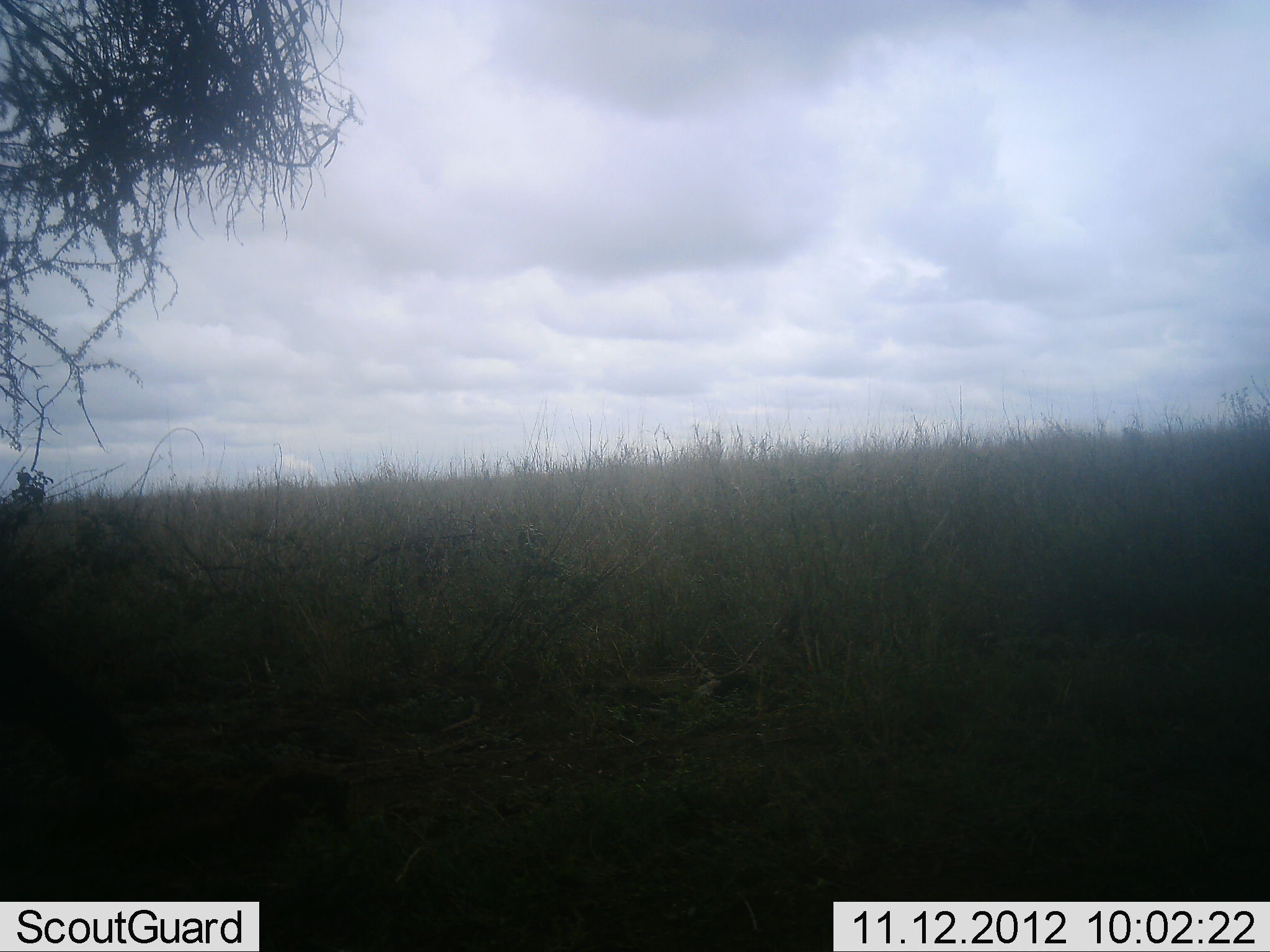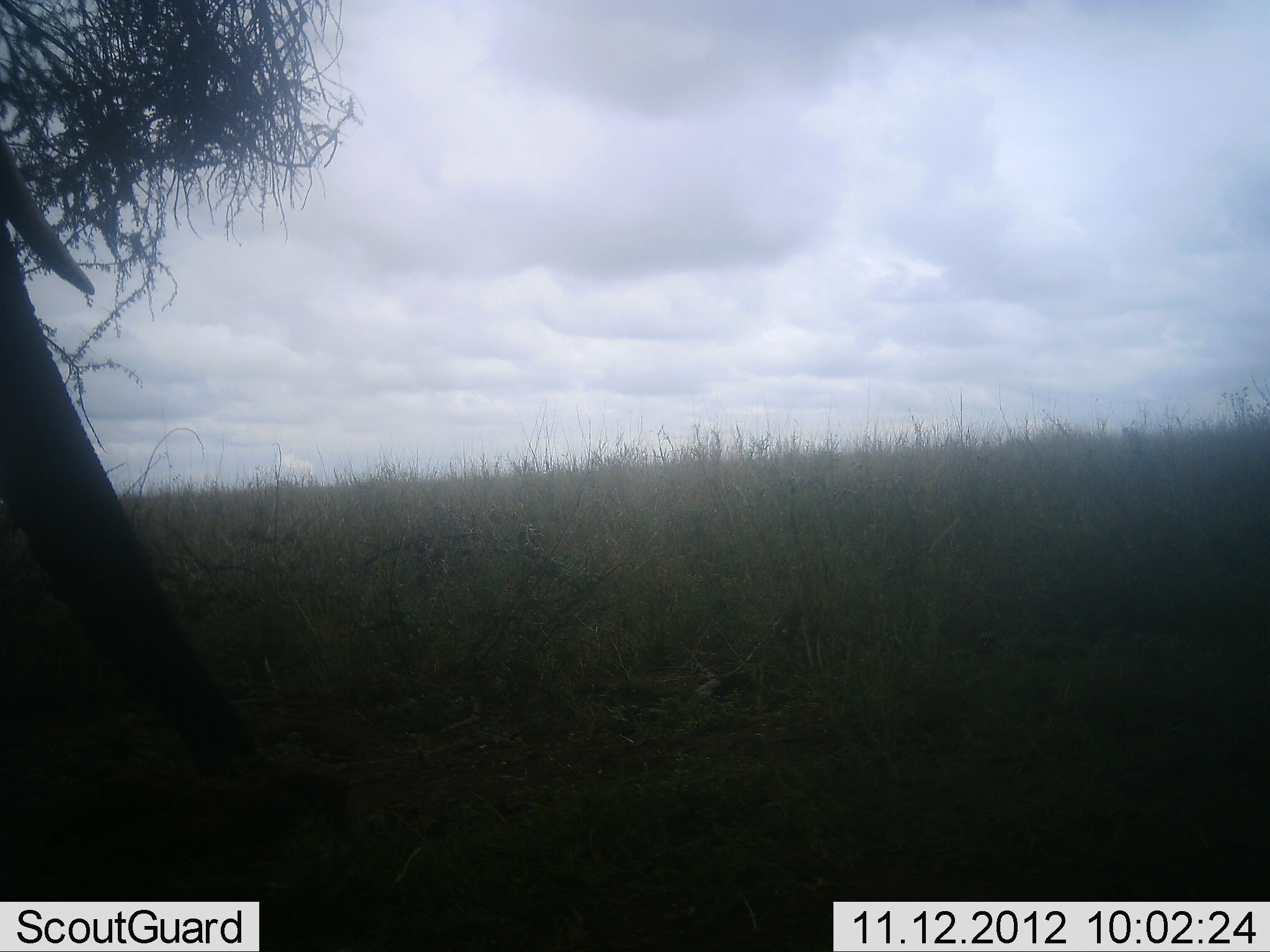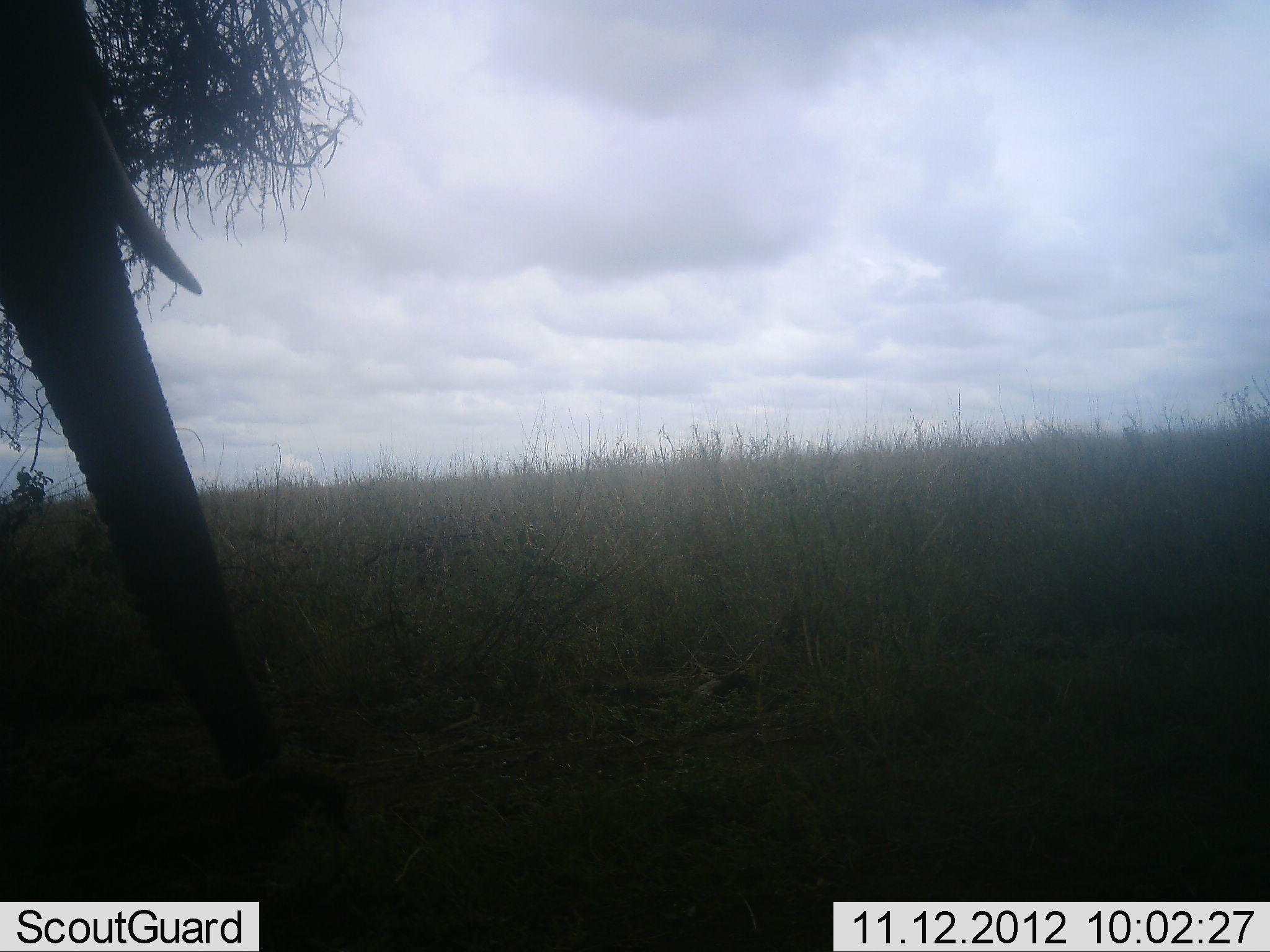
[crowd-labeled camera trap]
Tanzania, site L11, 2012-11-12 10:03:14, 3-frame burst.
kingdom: Animalia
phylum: Chordata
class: Mammalia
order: Proboscidea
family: Elephantidae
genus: Loxodonta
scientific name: Loxodonta africana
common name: african bush elephant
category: elephant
Elephant (african bush elephant) (Loxodonta africana), count 1. Behavior (volunteer vote fractions): standing 30%, resting 0%, moving 70%, interacting 0%. Young present (vote fraction): 0%. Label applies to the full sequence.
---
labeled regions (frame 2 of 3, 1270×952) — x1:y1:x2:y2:
animal: 0:125:258:792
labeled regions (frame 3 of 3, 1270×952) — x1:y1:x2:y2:
animal: 0:0:248:717